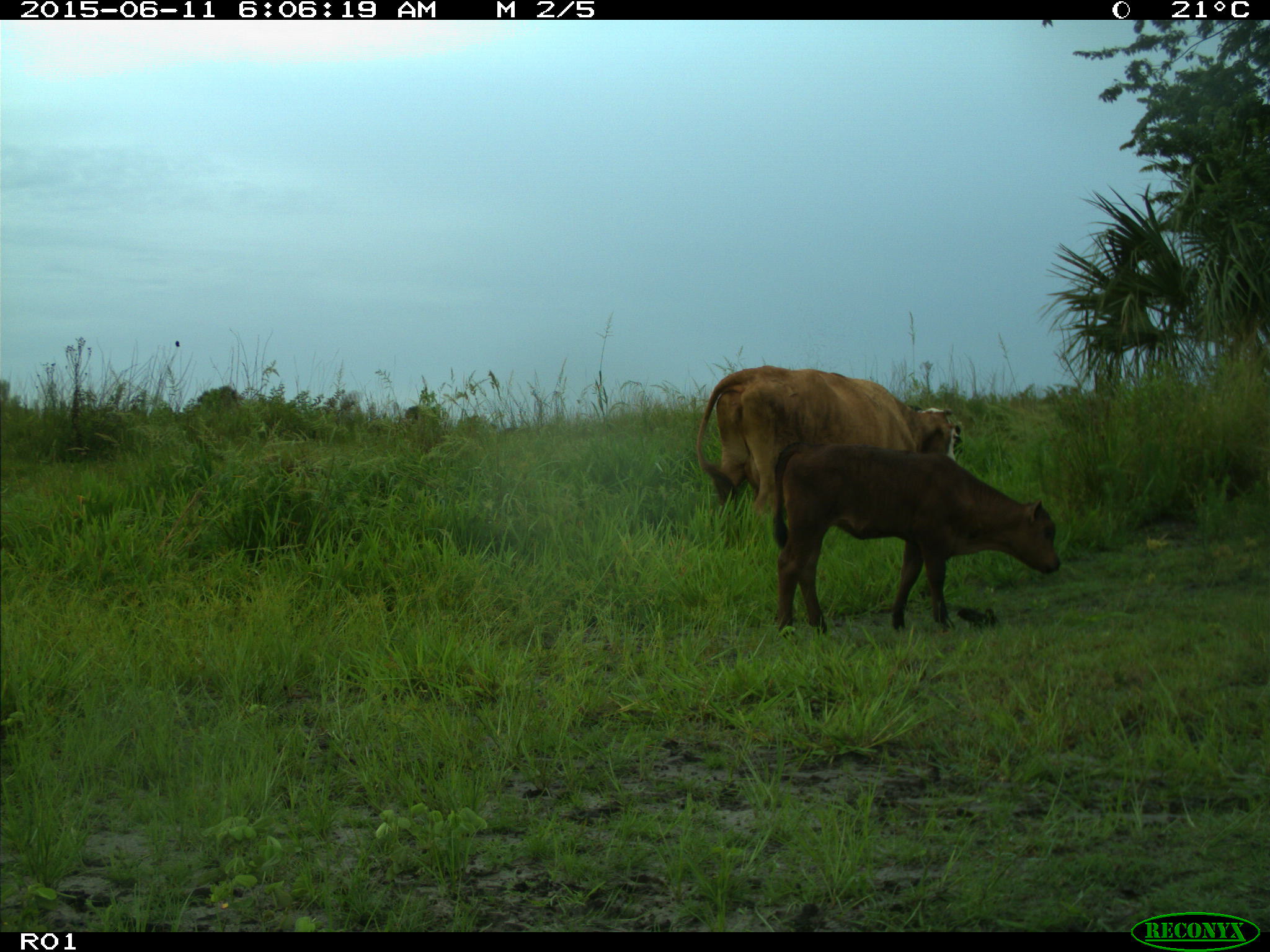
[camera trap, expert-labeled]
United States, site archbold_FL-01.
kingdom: Animalia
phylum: Chordata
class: Mammalia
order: Artiodactyla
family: Bovidae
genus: Bos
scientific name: Bos taurus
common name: domestic cow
Bos taurus (domestic cow).